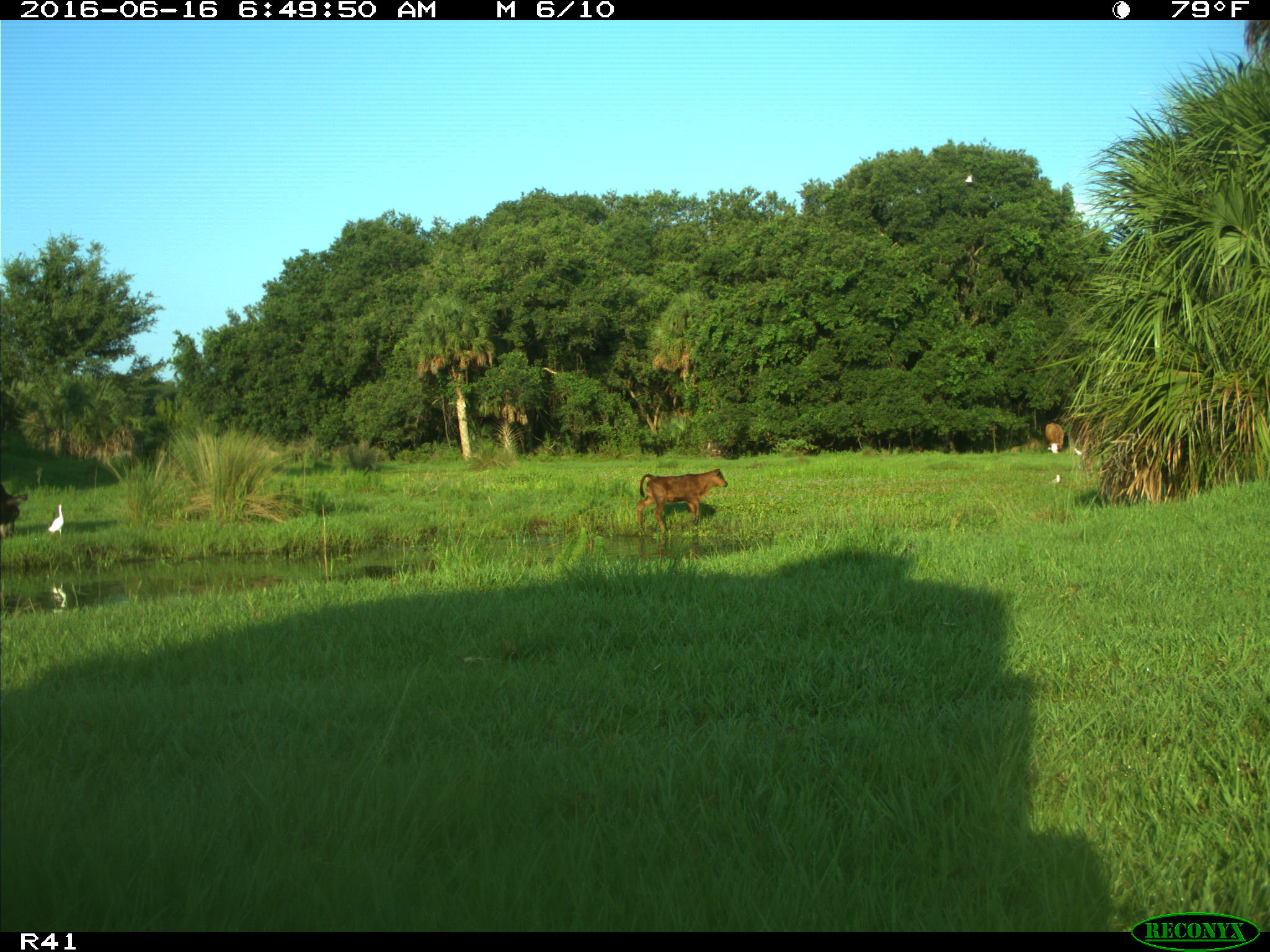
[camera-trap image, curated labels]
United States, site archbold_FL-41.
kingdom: Animalia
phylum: Chordata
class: Mammalia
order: Artiodactyla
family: Bovidae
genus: Bos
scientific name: Bos taurus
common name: domestic cow